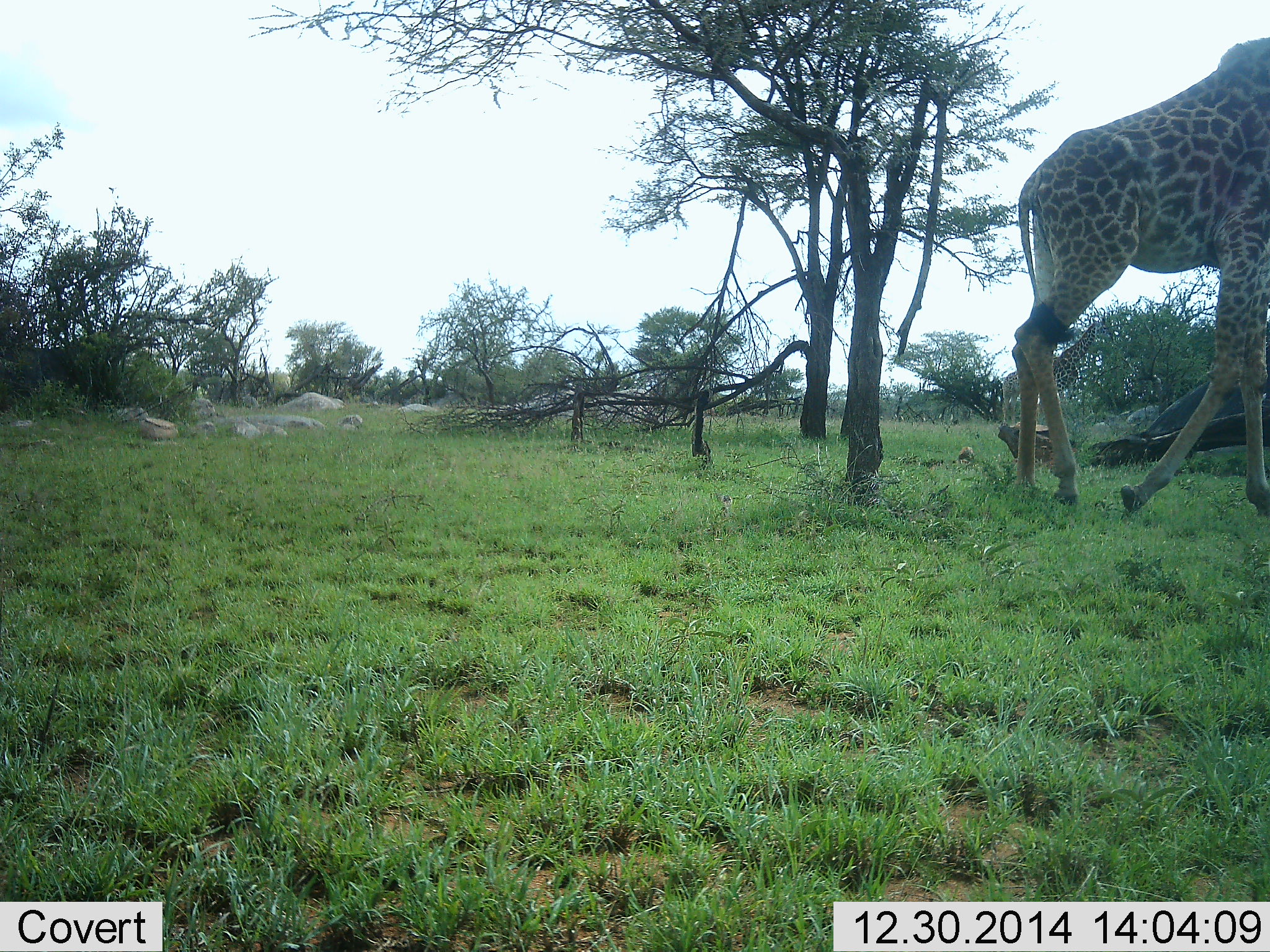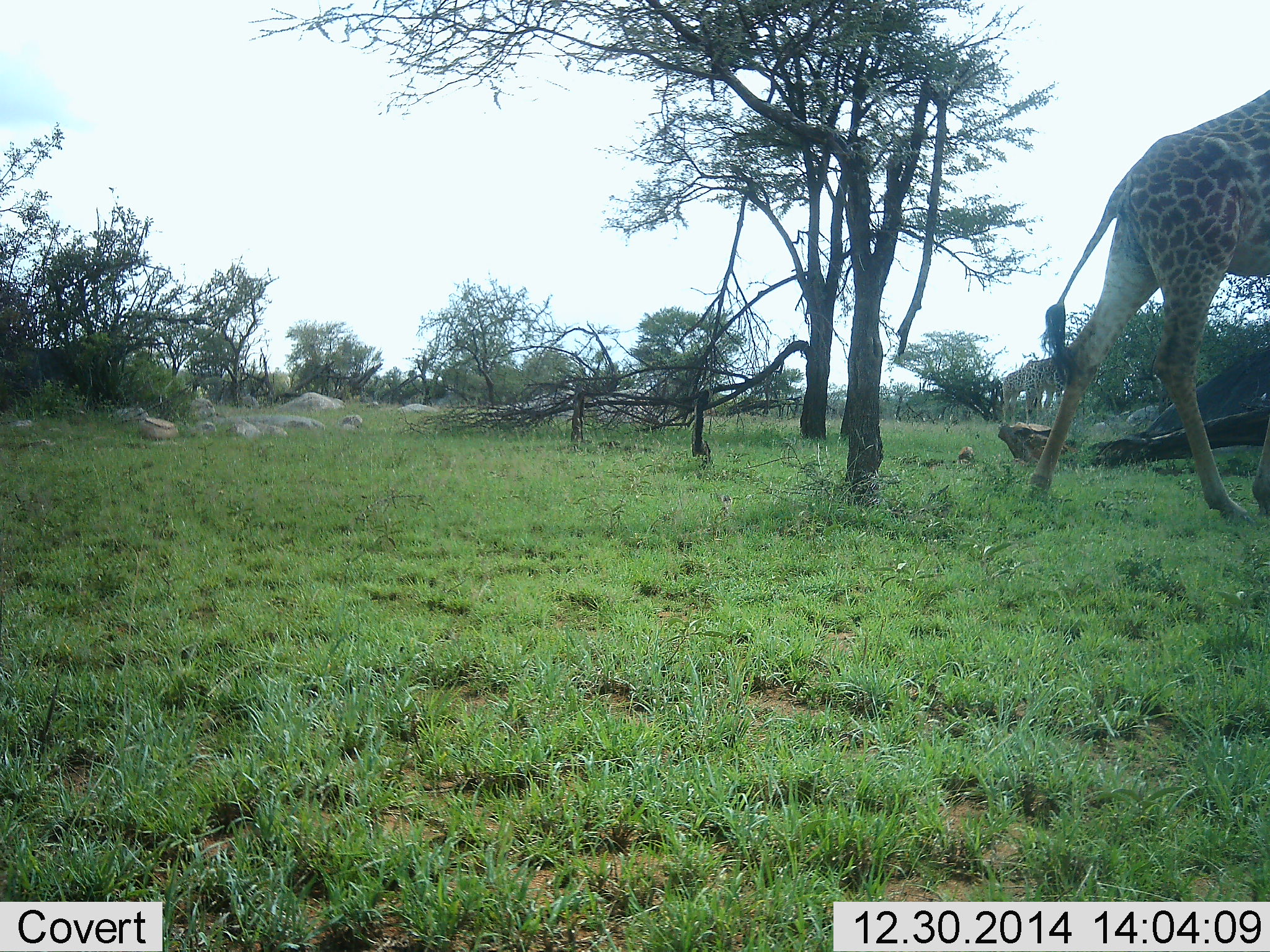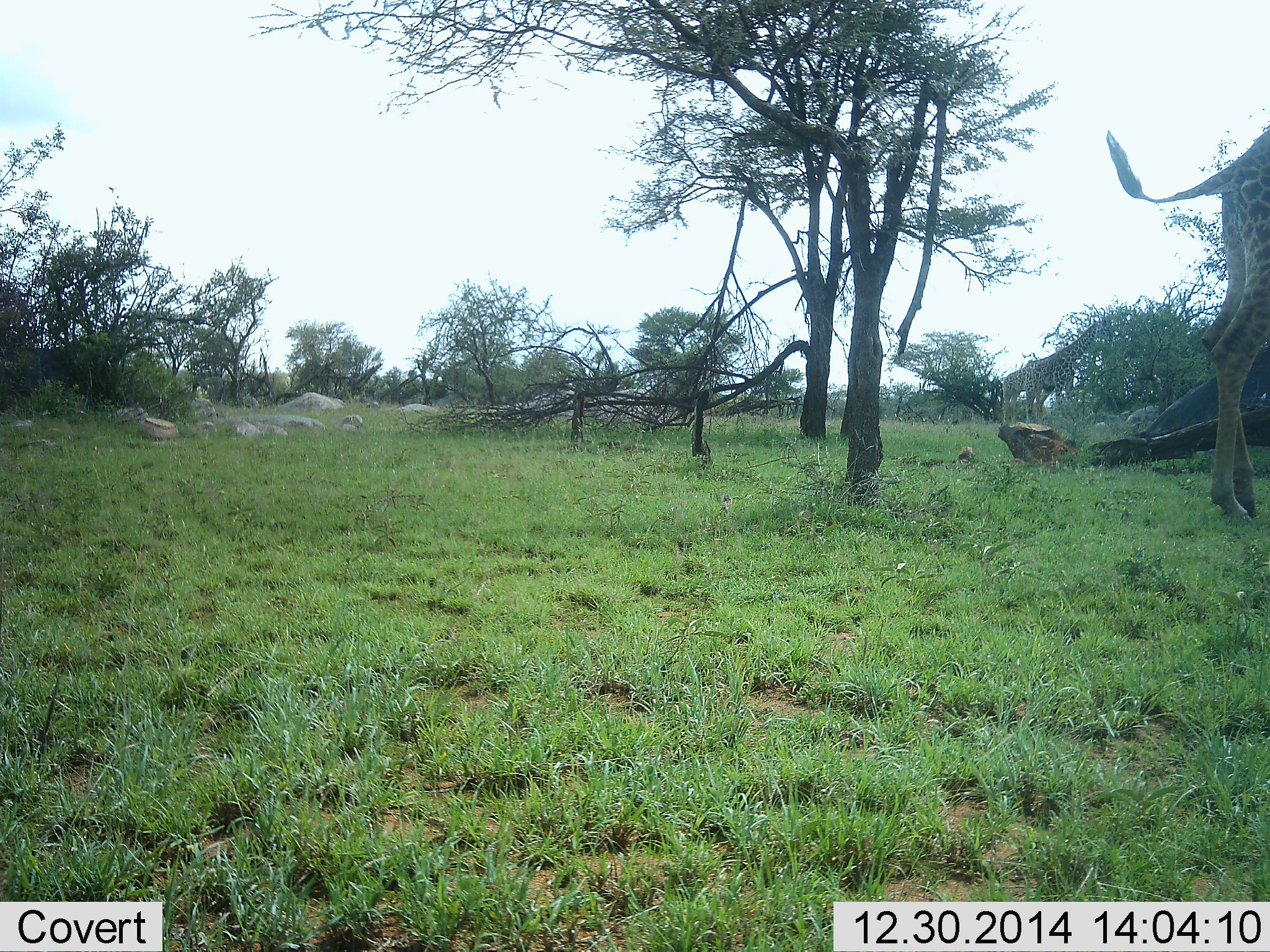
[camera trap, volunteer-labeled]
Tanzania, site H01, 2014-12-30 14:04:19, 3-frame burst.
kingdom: Animalia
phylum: Chordata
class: Mammalia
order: Artiodactyla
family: Giraffidae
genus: Giraffa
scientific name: Giraffa camelopardalis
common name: giraffe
Giraffe (Giraffa camelopardalis), count 1. Behavior (volunteer vote fractions): standing 22%, resting 0%, moving 100%, interacting 0%. Young present (vote fraction): 0%. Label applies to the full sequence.